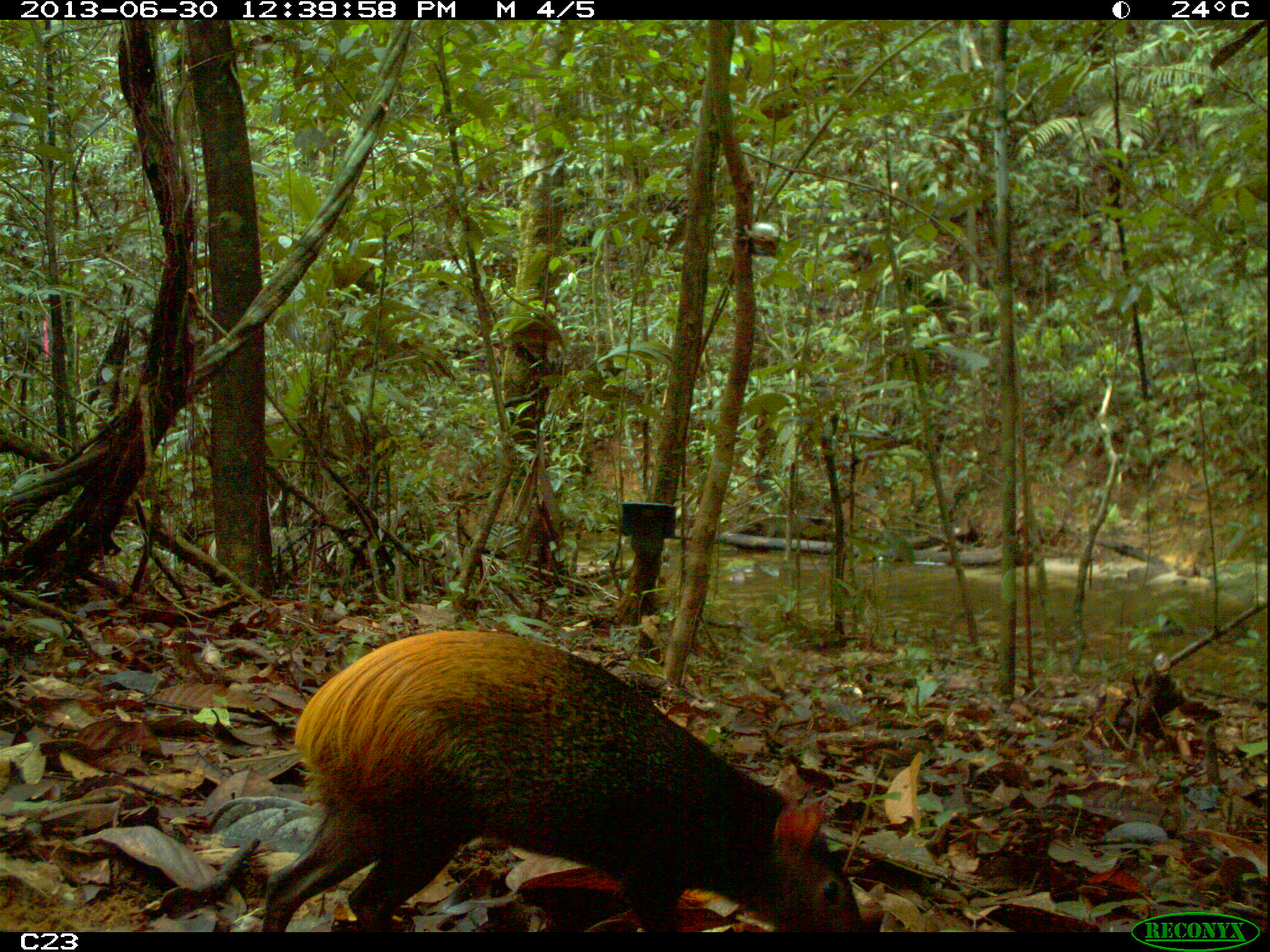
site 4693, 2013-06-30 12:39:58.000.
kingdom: Animalia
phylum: Chordata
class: Mammalia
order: Rodentia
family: Dasyproctidae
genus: Dasyprocta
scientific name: Dasyprocta leporina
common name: red-rumped agouti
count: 1